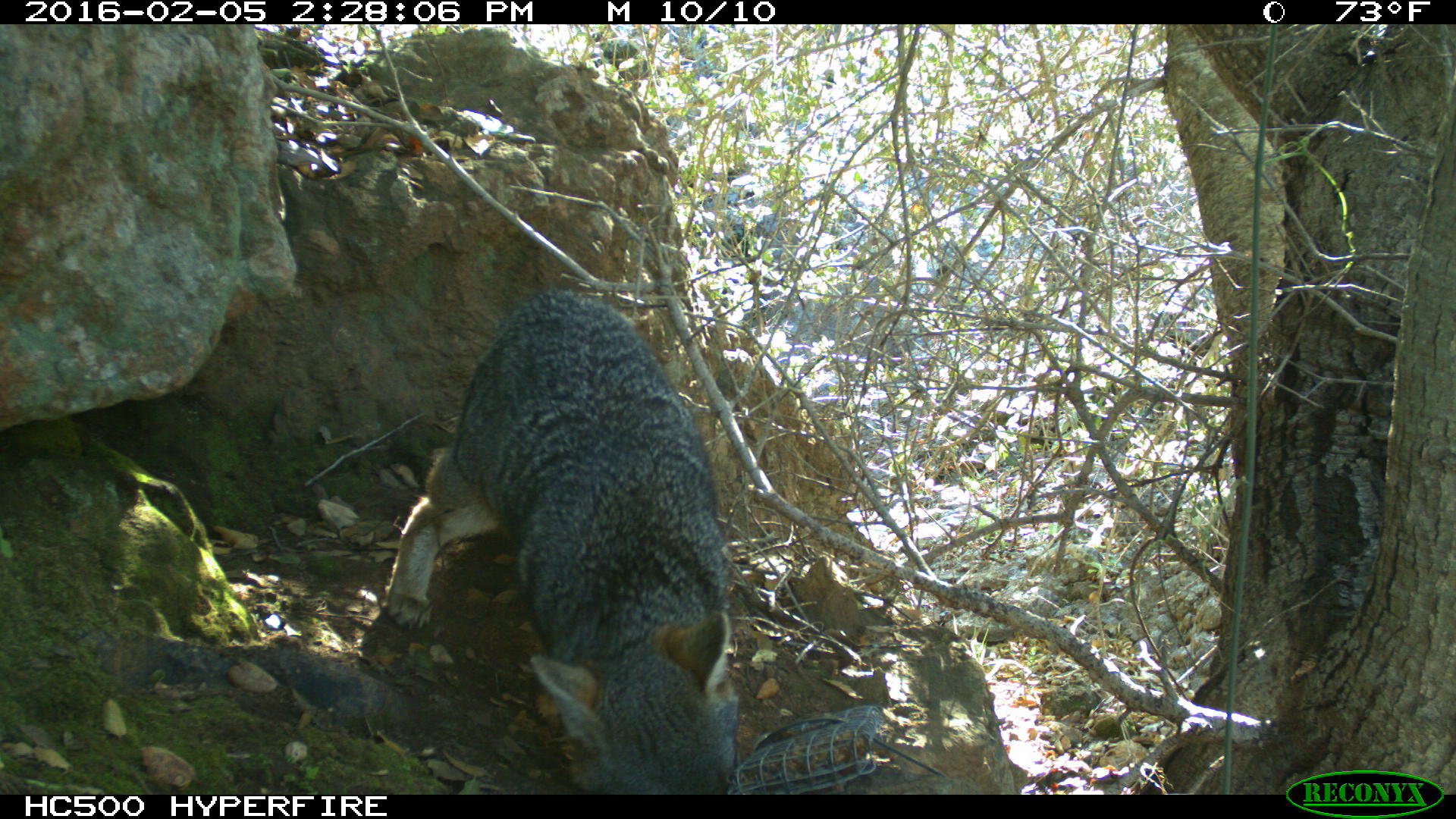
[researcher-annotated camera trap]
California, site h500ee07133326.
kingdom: Animalia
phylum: Chordata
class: Mammalia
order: Carnivora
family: Canidae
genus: Urocyon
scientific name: Urocyon littoralis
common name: island fox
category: fox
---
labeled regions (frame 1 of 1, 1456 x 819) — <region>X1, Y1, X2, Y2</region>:
fox: <region>384, 287, 737, 795</region>